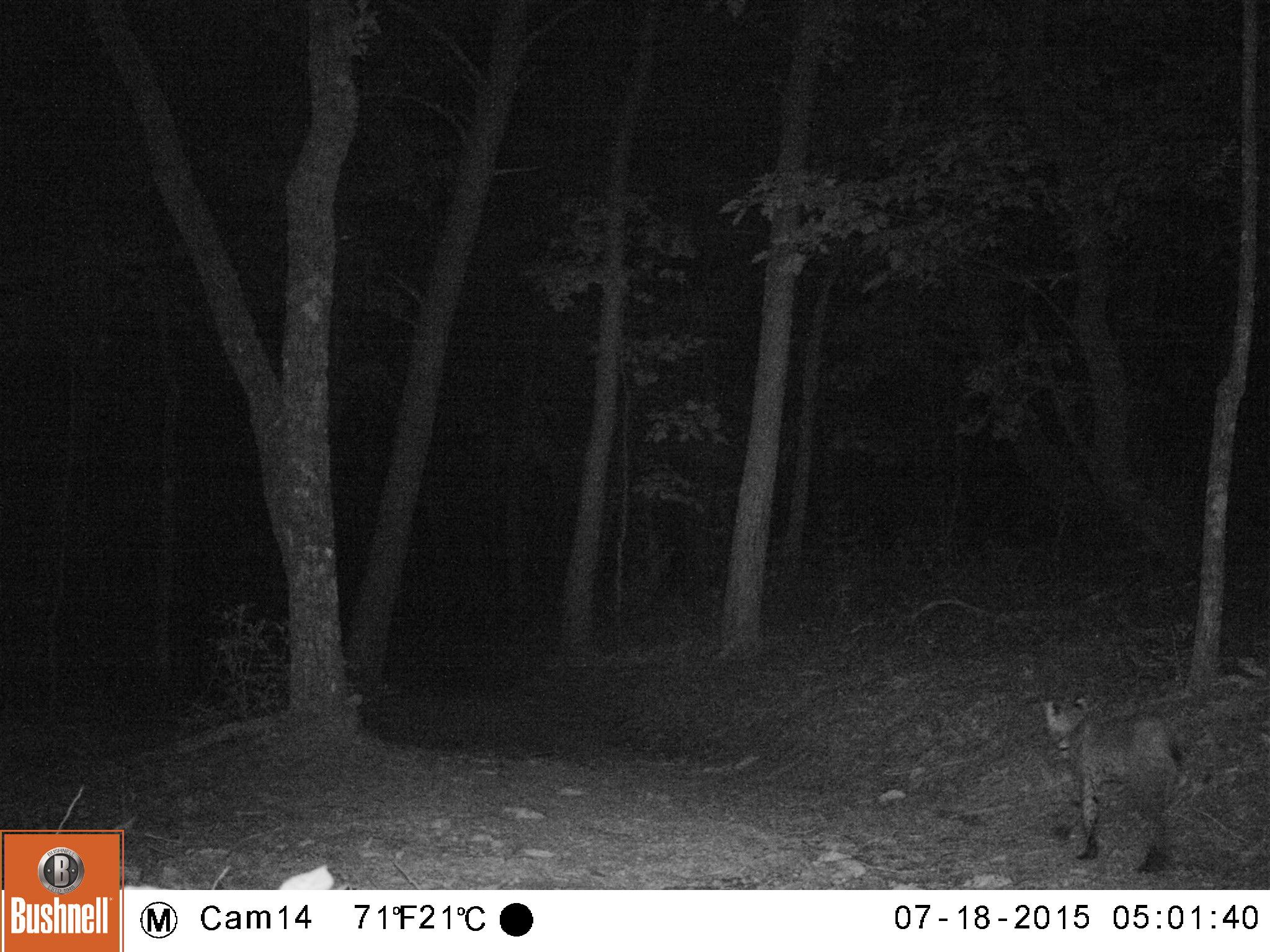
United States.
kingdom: Animalia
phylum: Chordata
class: Mammalia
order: Carnivora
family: Felidae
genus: Lynx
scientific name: Lynx rufus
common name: bobcat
Bobcat (Lynx rufus).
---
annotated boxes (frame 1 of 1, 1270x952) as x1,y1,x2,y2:
Bobcat: 1033,683,1216,868